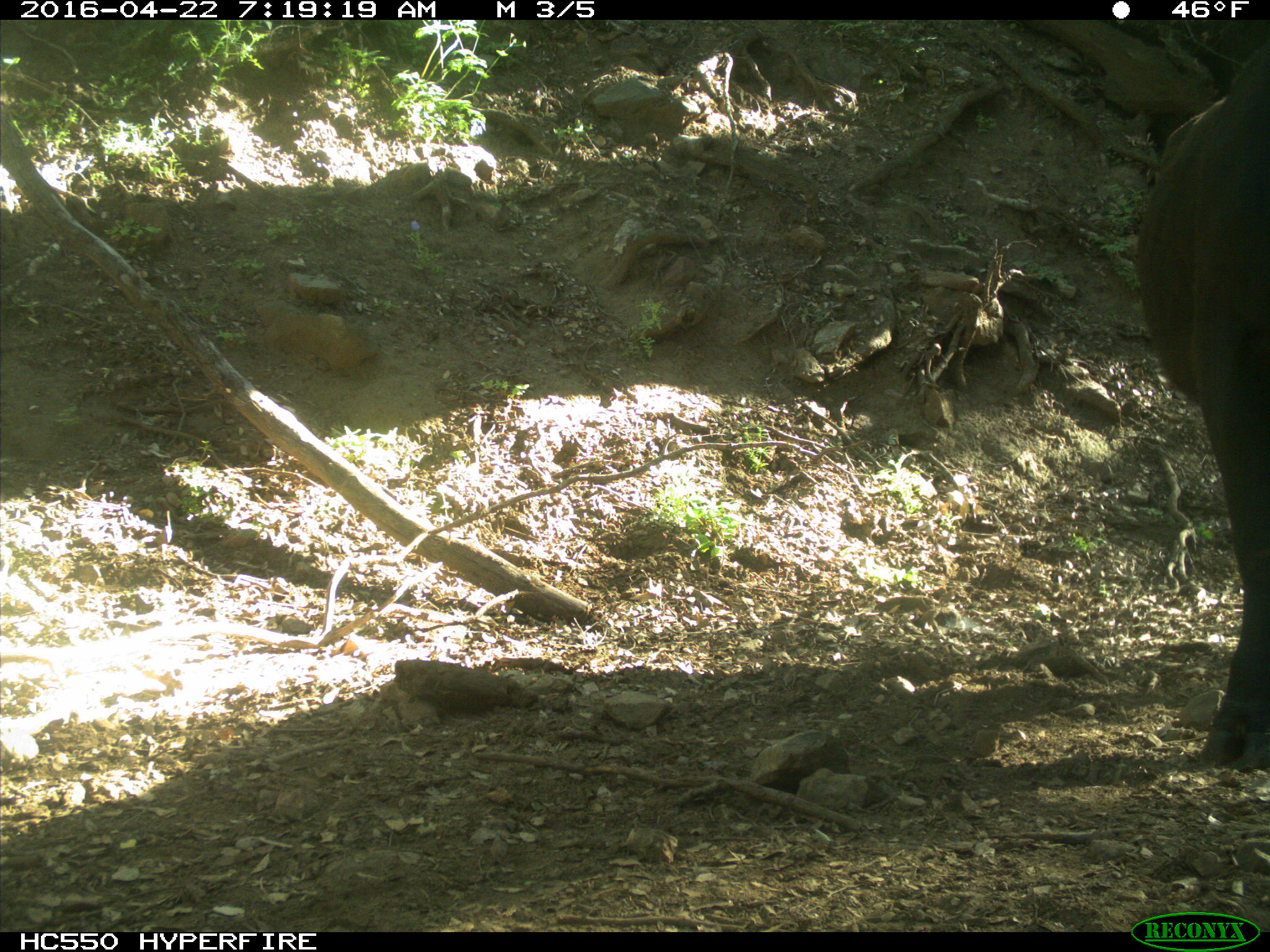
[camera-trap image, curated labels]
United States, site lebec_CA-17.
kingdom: Animalia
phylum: Chordata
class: Mammalia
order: Artiodactyla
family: Bovidae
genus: Bos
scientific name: Bos taurus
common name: domestic cow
Bos taurus (domestic cow).